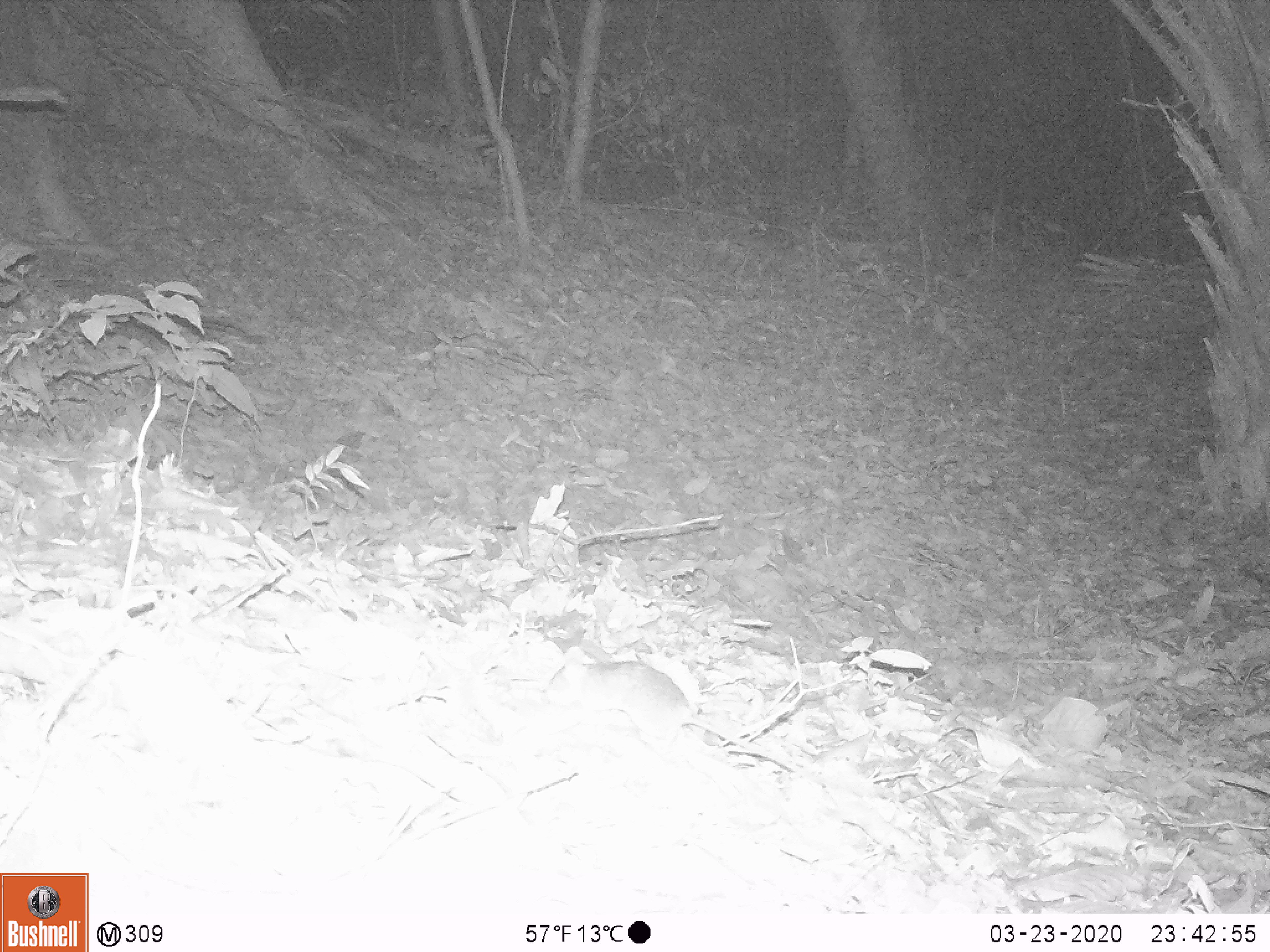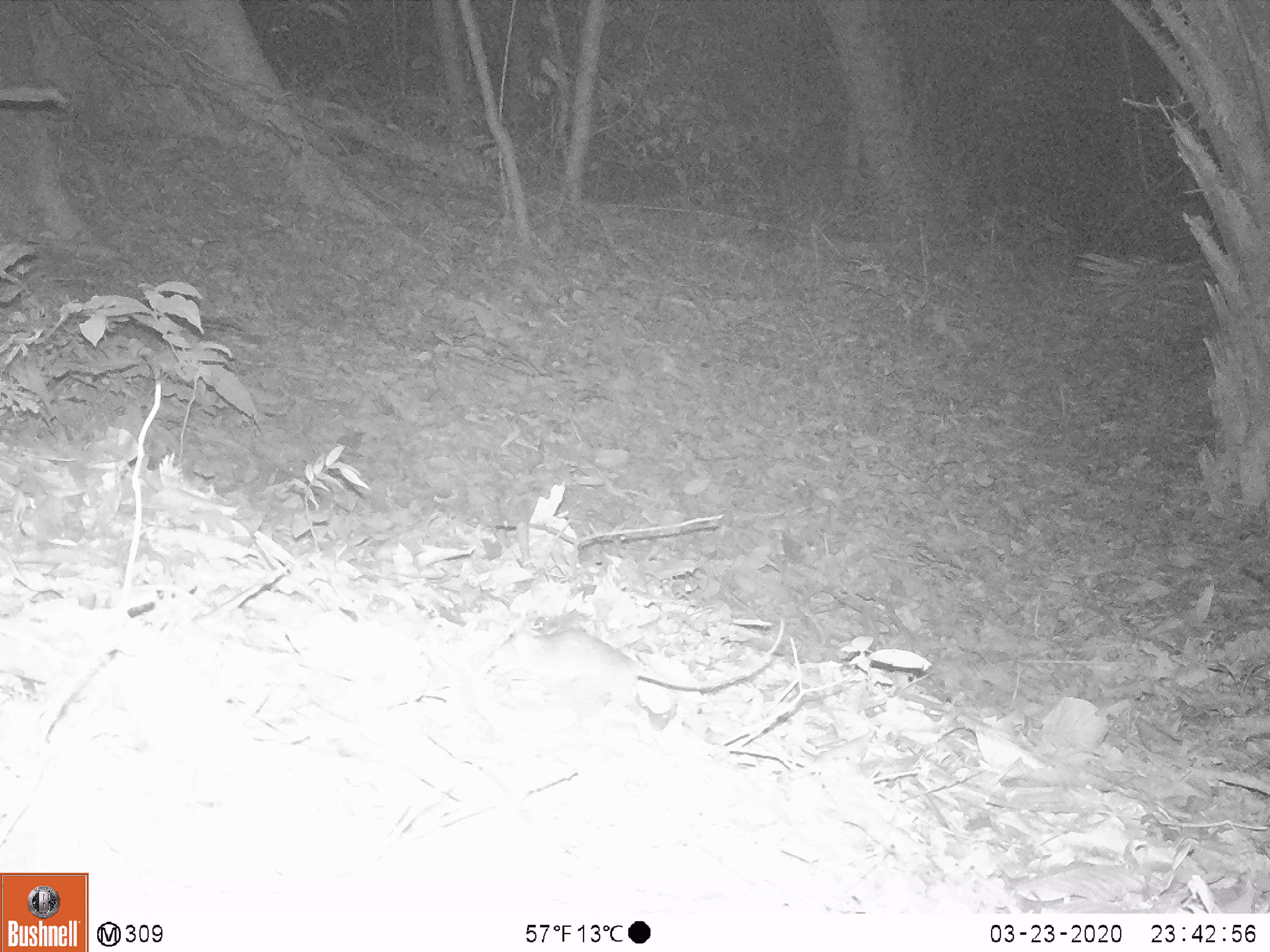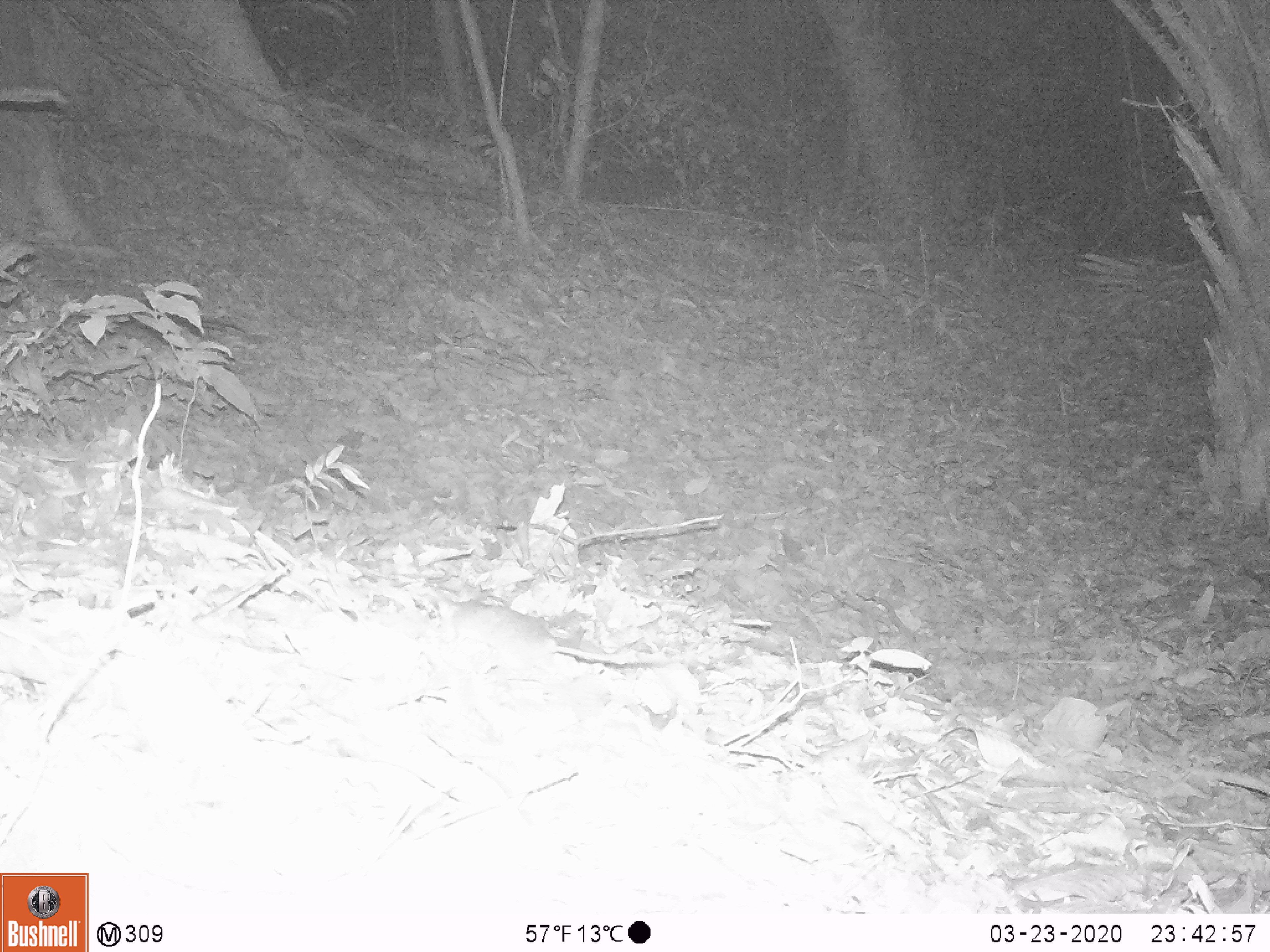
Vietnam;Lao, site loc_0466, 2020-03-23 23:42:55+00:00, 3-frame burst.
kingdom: Animalia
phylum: Chordata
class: Mammalia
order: Rodentia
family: Muridae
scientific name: Muridae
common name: old-world mice and rats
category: unidentified murid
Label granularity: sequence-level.